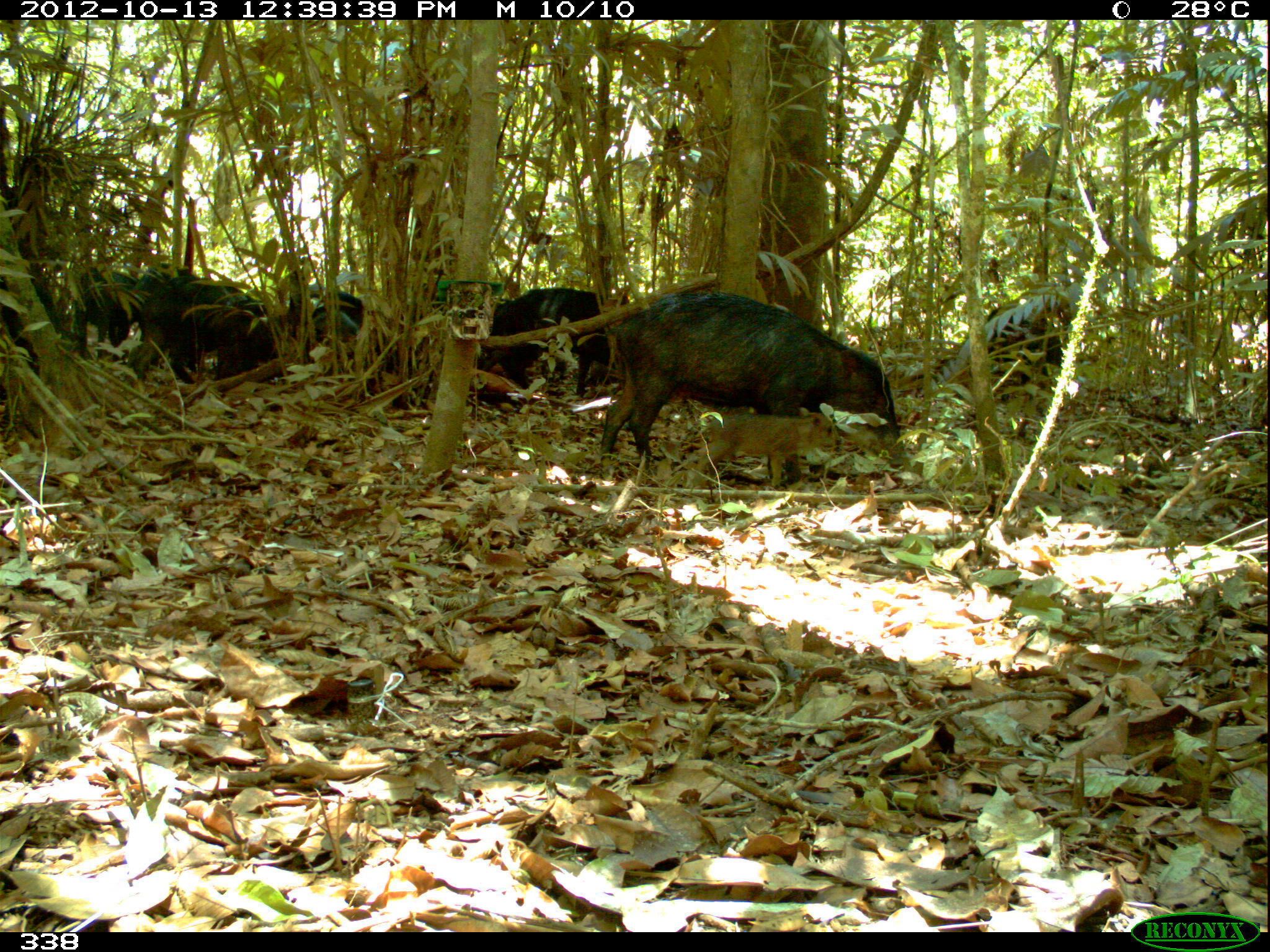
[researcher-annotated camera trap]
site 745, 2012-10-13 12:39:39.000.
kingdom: Animalia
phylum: Chordata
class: Mammalia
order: Artiodactyla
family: Tayassuidae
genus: Tayassu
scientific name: Tayassu pecari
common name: white-lipped peccary